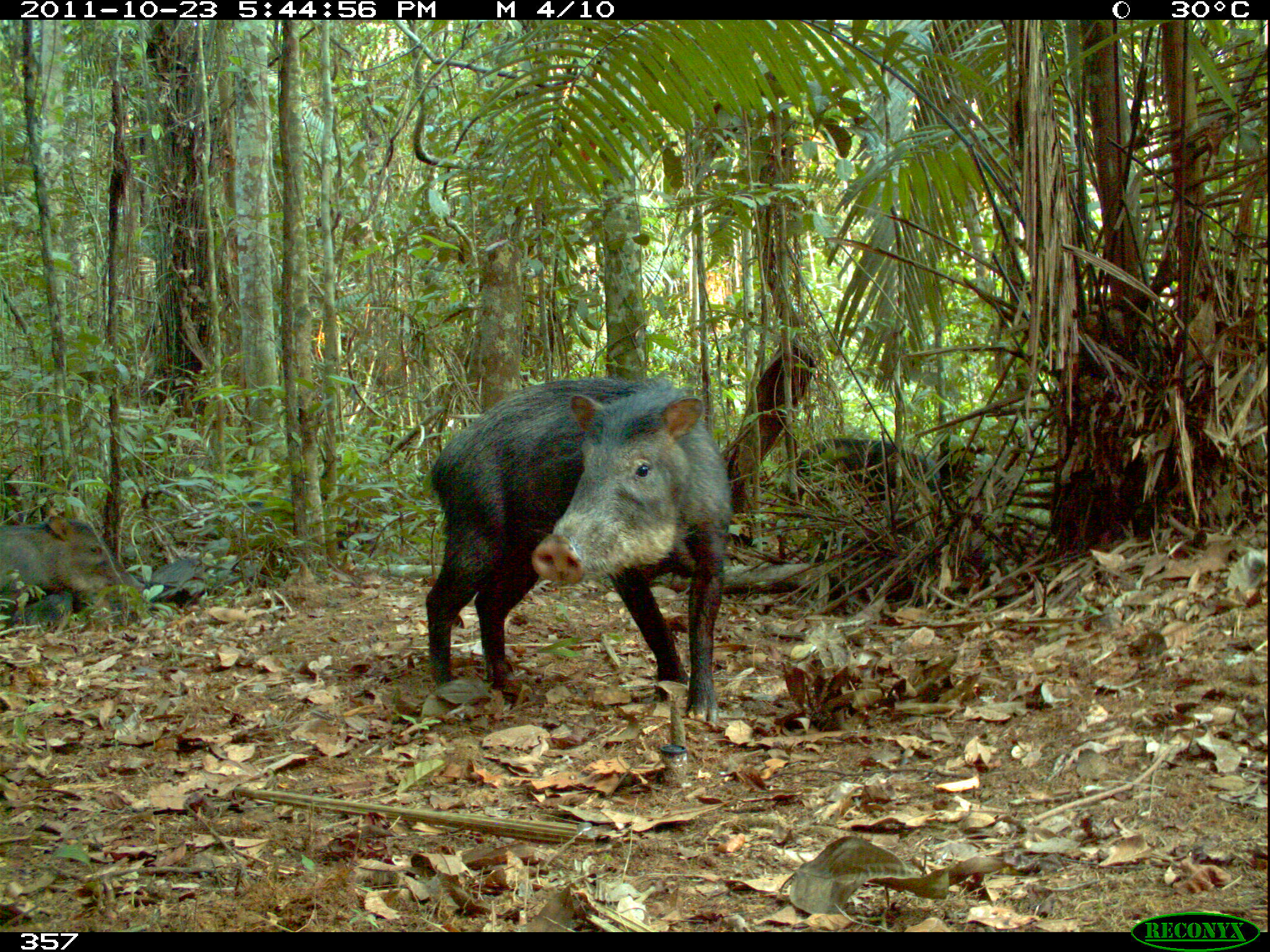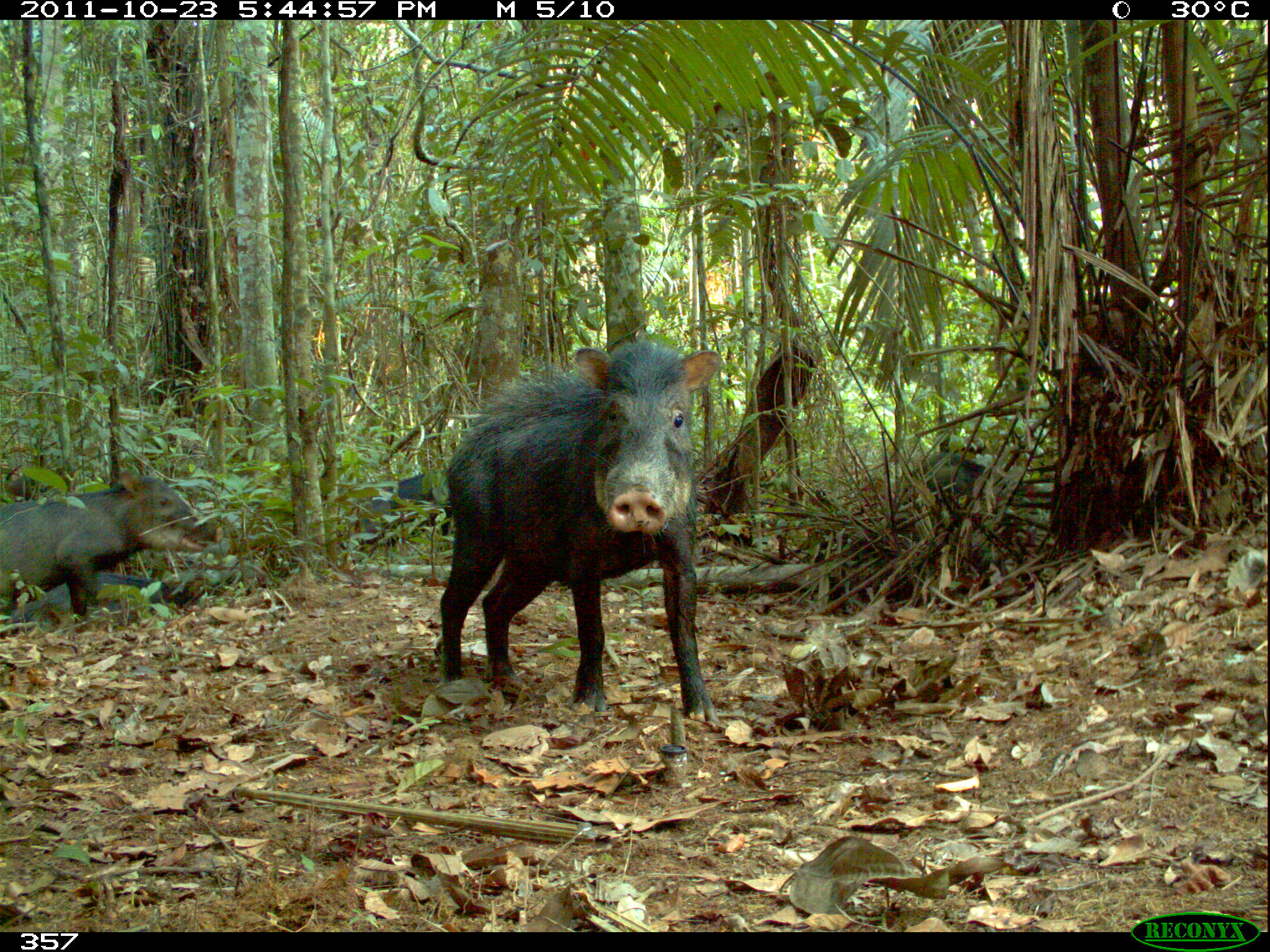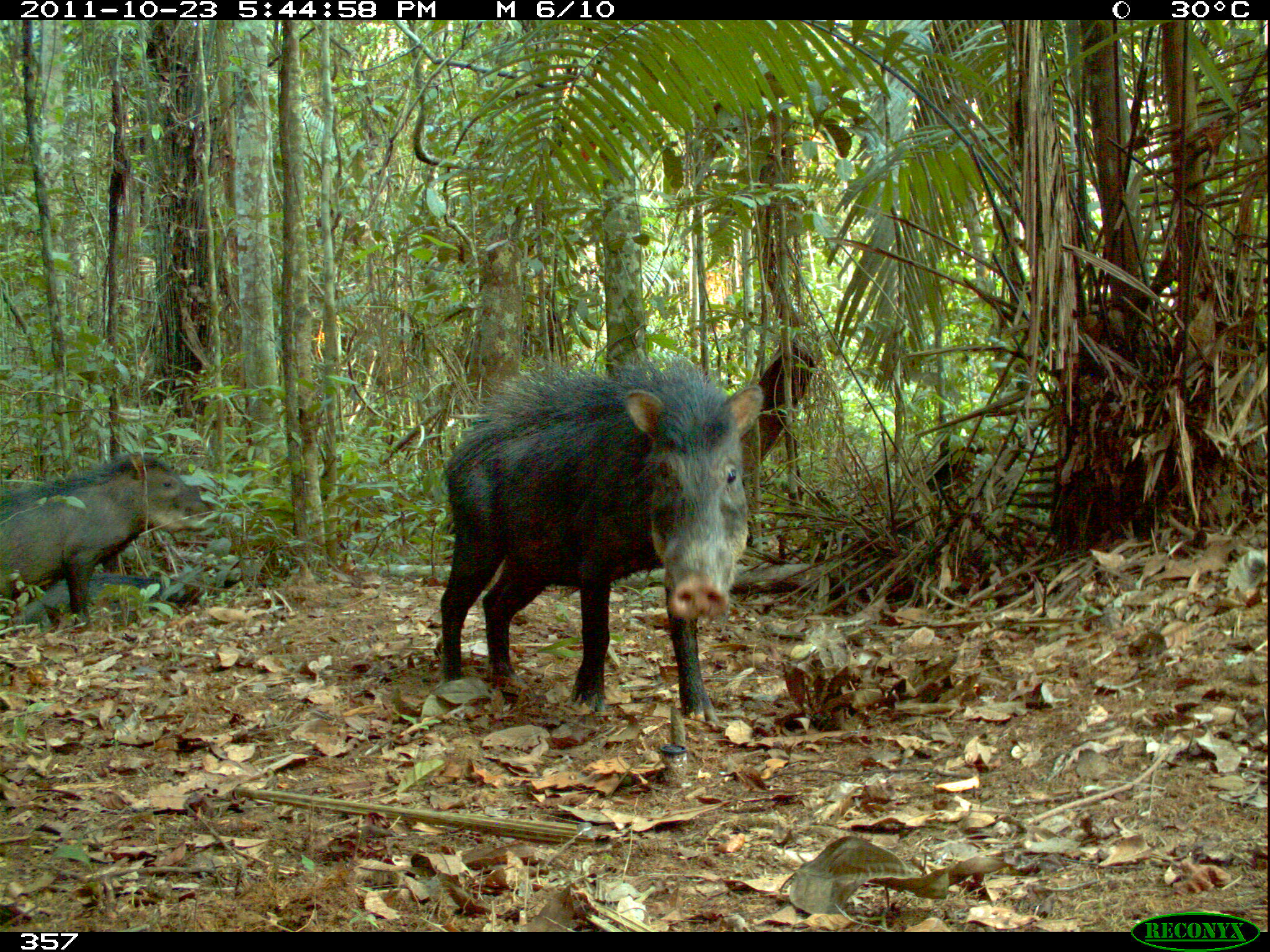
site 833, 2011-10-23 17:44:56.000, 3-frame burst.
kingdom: Animalia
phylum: Chordata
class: Mammalia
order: Artiodactyla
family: Tayassuidae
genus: Tayassu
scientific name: Tayassu pecari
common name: white-lipped peccary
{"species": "Tayassu pecari (white-lipped peccary)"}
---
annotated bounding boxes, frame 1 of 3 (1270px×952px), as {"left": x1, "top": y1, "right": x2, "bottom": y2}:
tayassu pecari: {"left": 424, "top": 375, "right": 734, "bottom": 725}; {"left": 1, "top": 512, "right": 145, "bottom": 615}; {"left": 795, "top": 436, "right": 972, "bottom": 511}